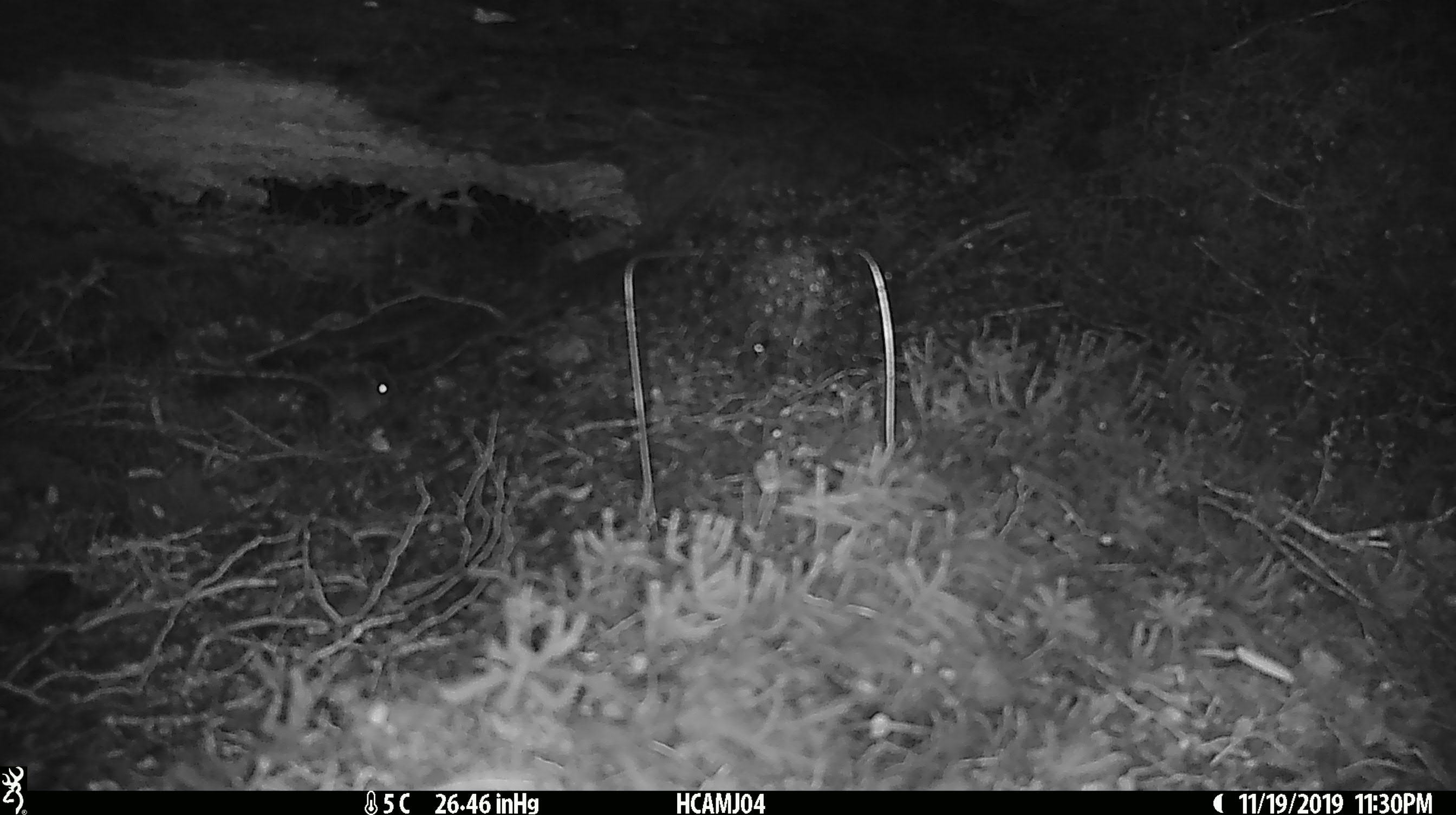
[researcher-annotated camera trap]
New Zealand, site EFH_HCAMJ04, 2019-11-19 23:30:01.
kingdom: Animalia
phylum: Chordata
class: Mammalia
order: Rodentia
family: Muridae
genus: Mus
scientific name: Mus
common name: mouse